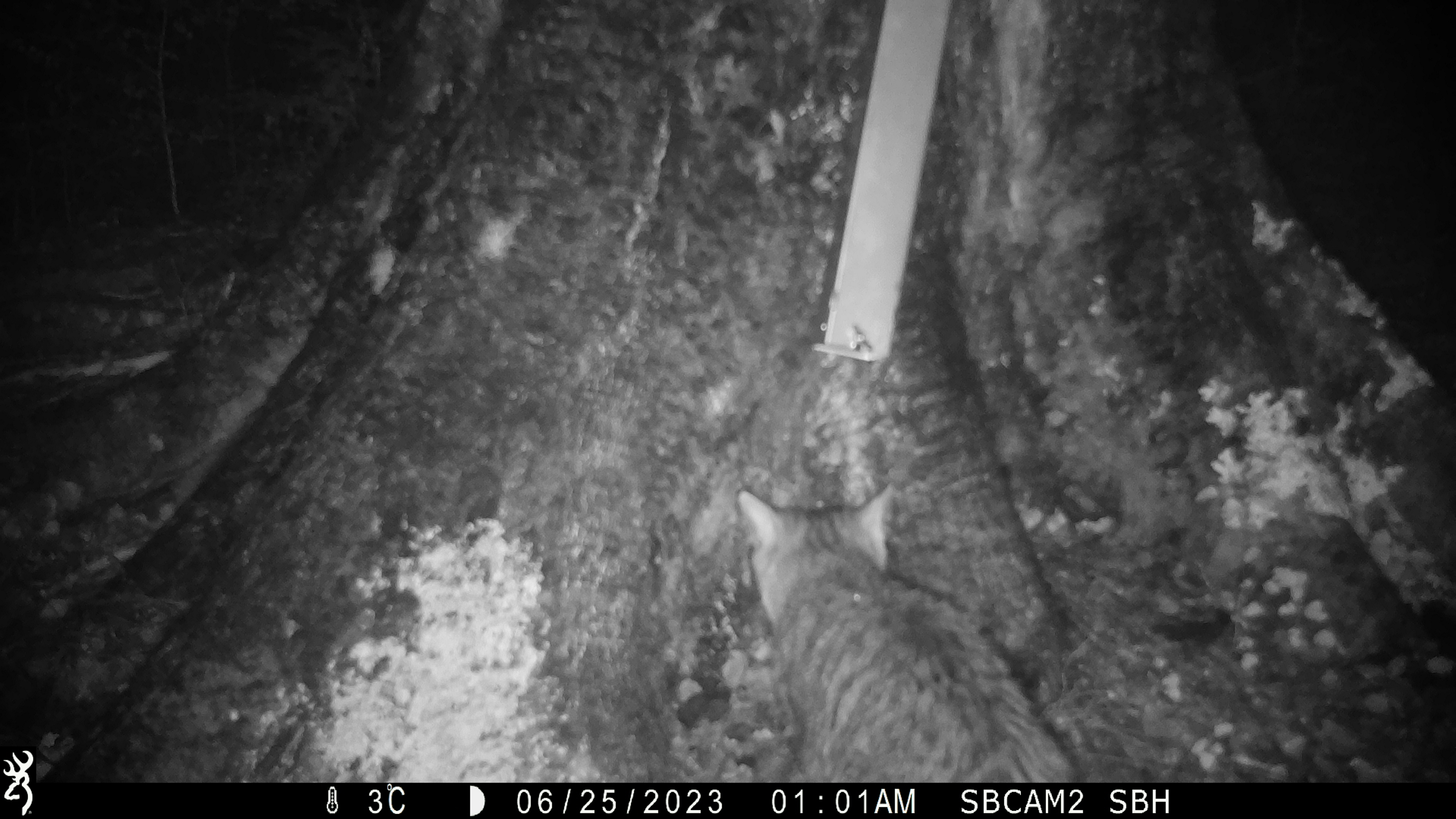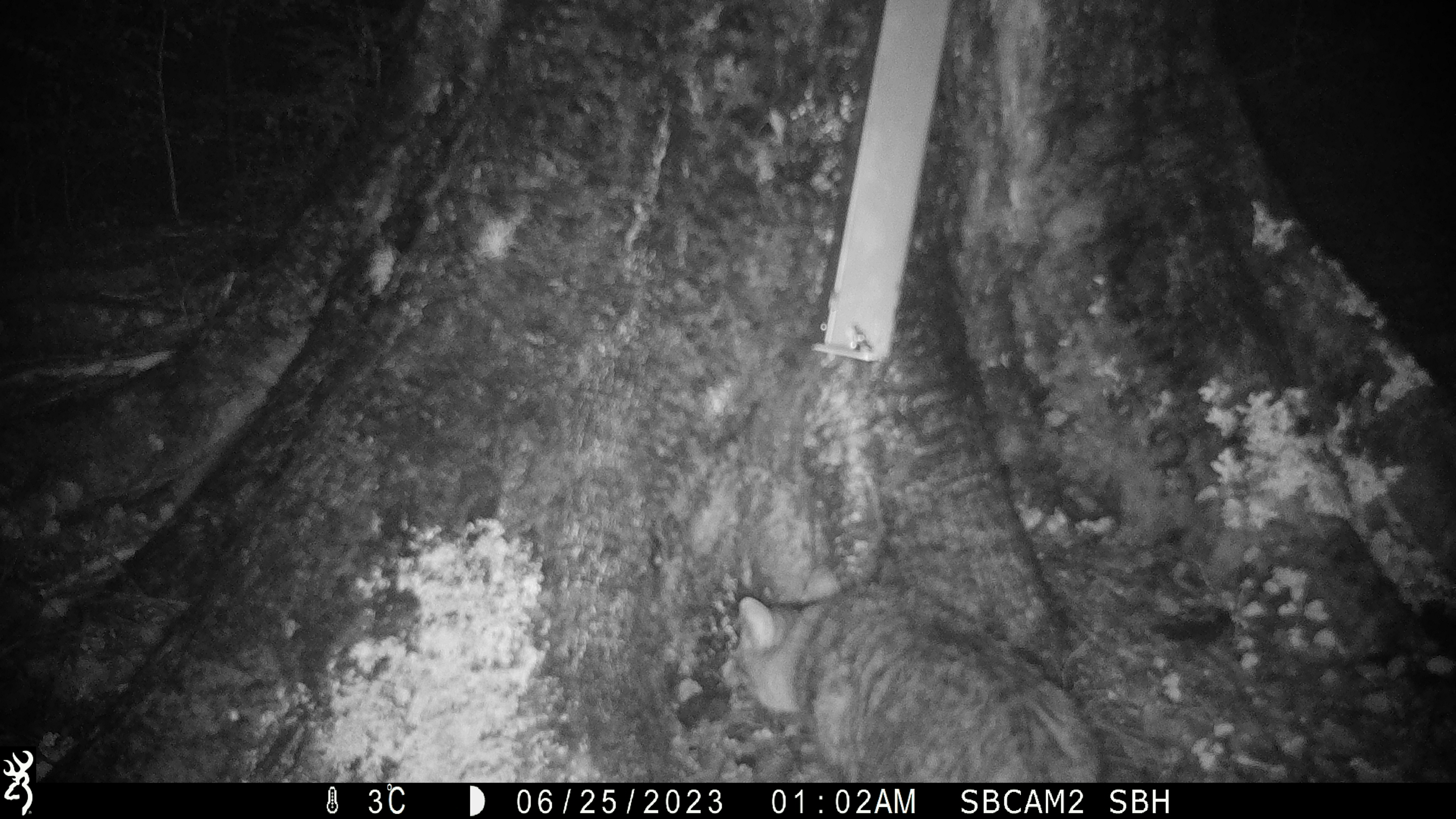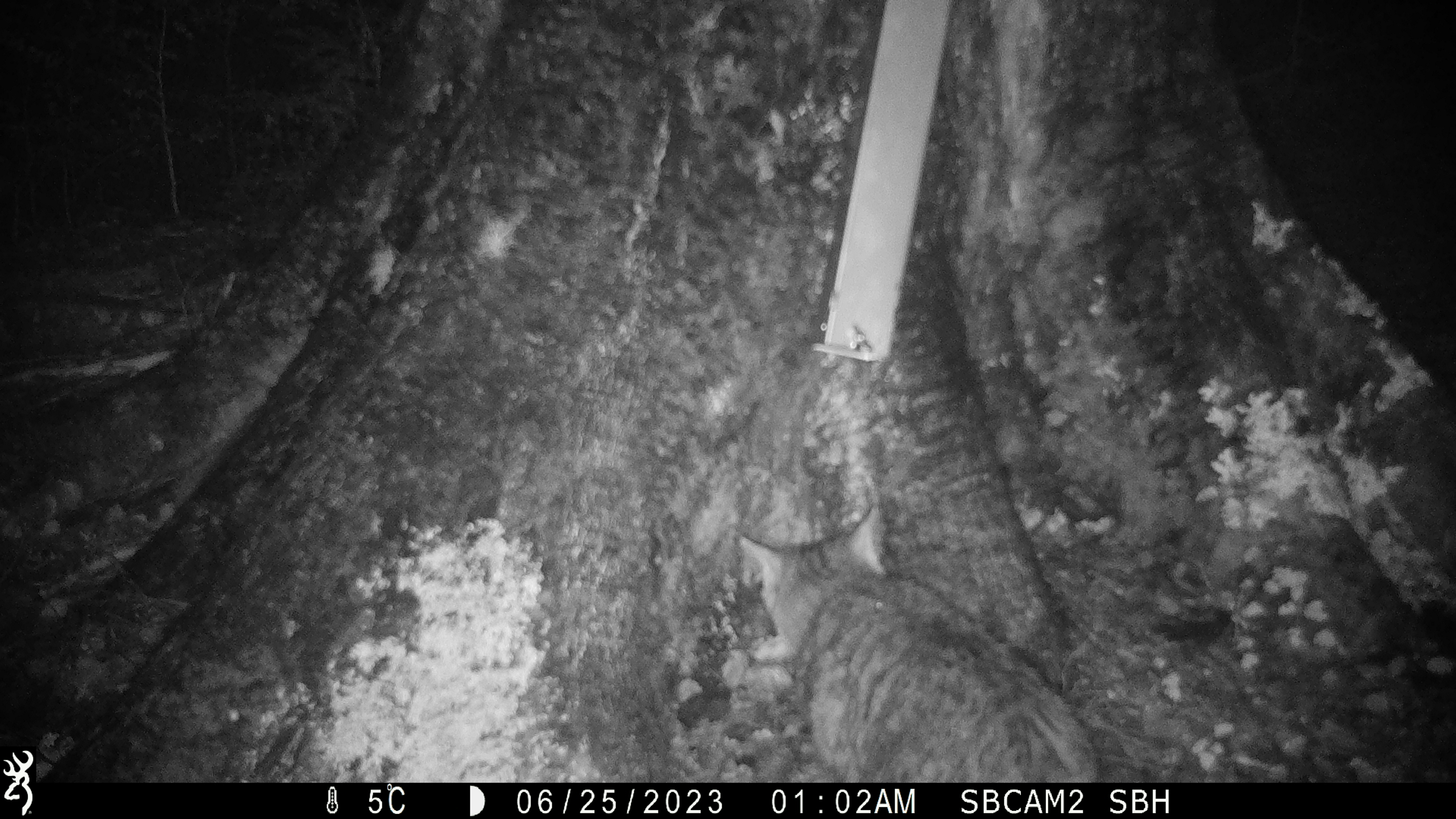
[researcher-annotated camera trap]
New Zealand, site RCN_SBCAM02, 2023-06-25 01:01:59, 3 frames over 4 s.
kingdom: Animalia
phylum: Chordata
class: Mammalia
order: Carnivora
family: Felidae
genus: Felis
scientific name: Felis catus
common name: domestic cat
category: cat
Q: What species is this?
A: Cat (domestic cat) (Felis catus).